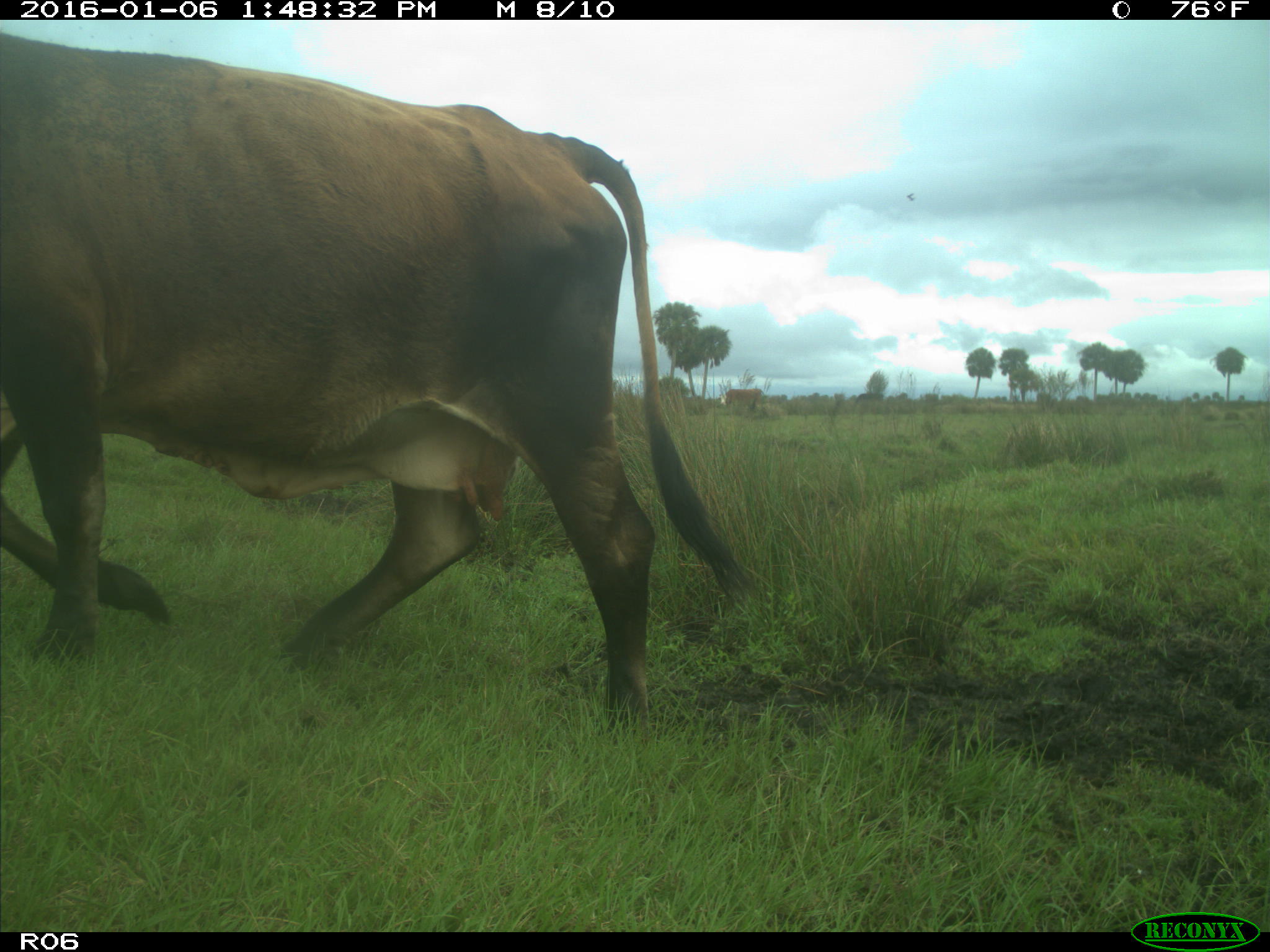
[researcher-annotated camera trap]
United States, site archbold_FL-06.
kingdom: Animalia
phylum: Chordata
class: Mammalia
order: Artiodactyla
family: Bovidae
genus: Bos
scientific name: Bos taurus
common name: domestic cow